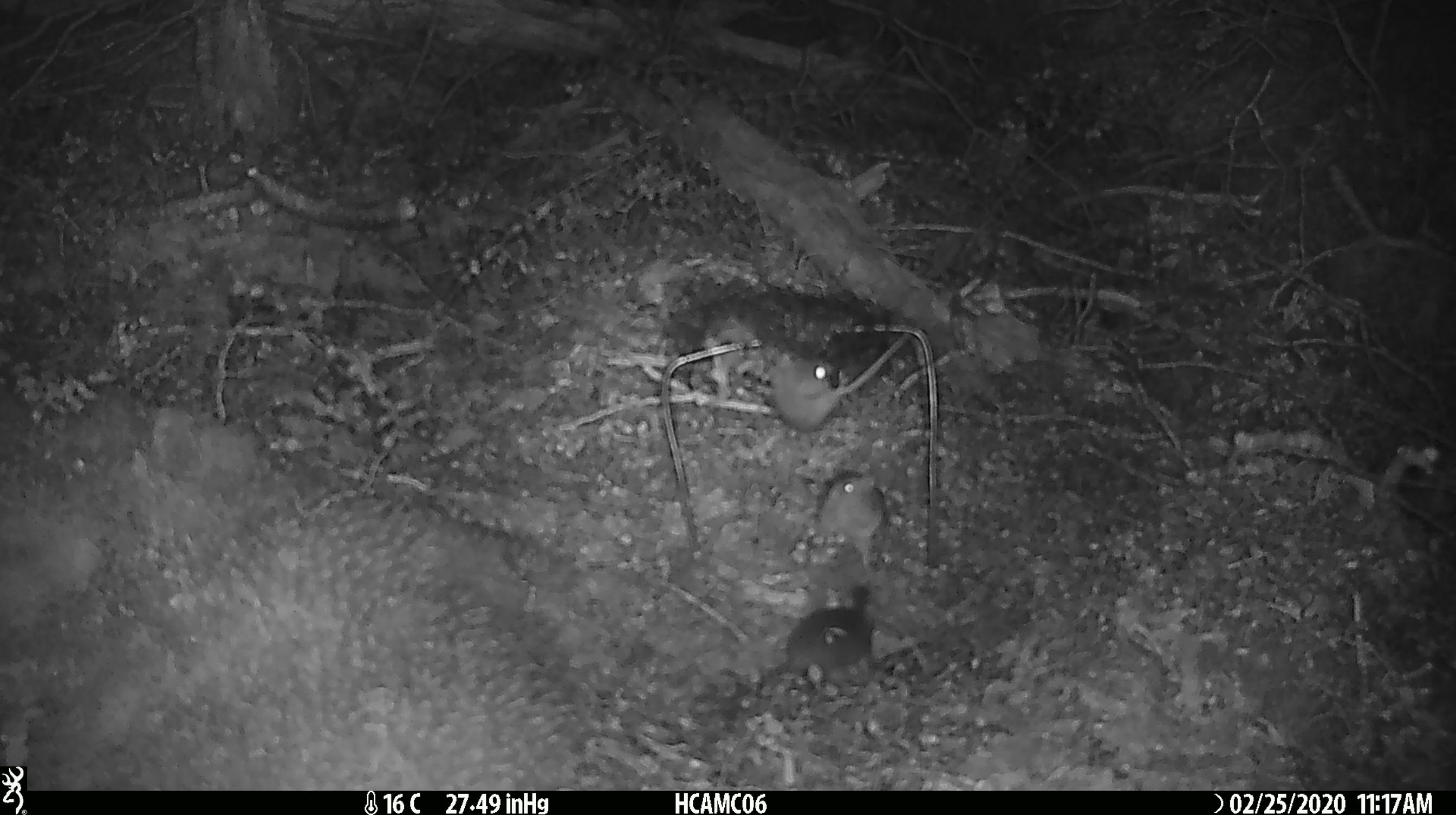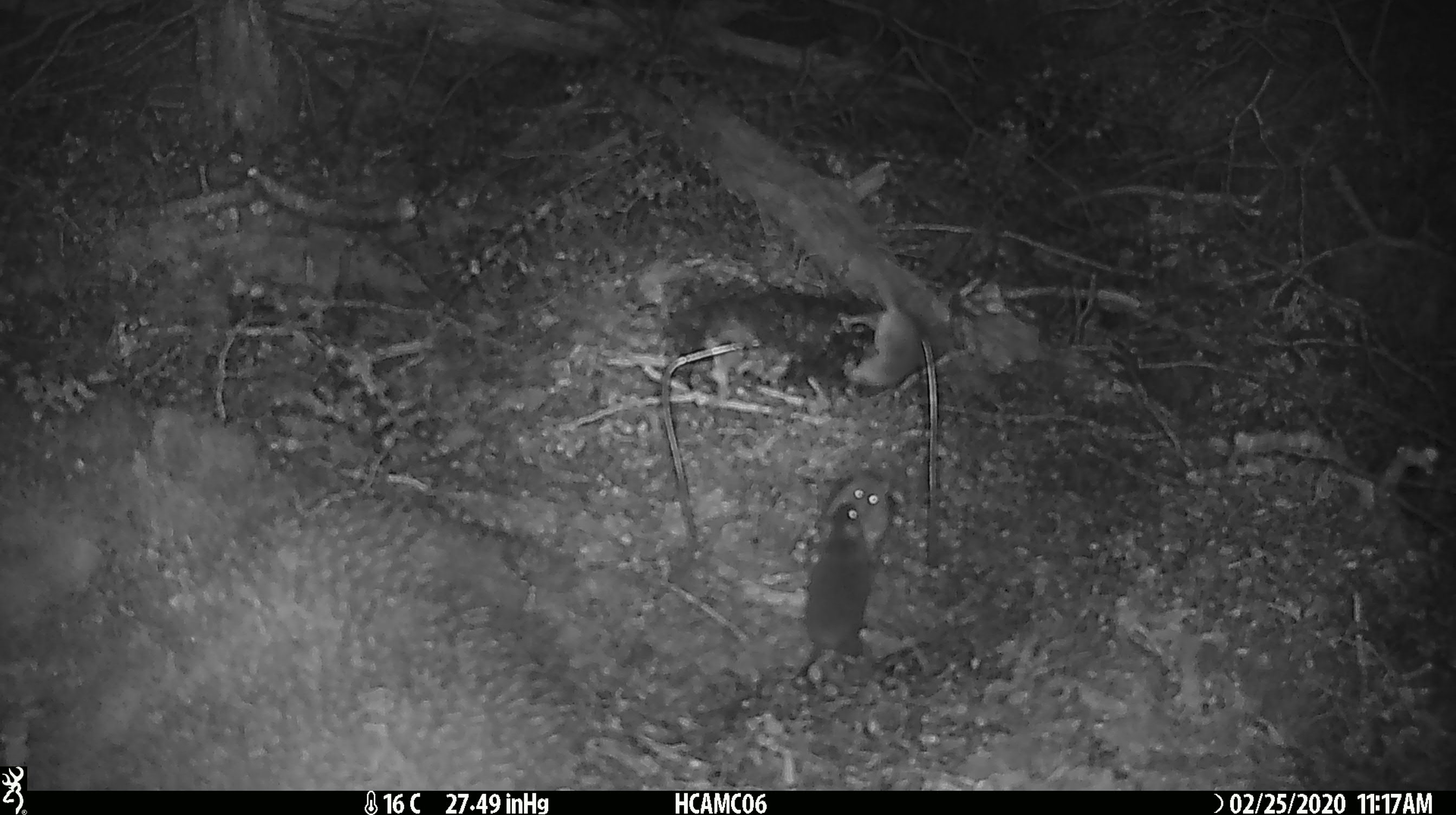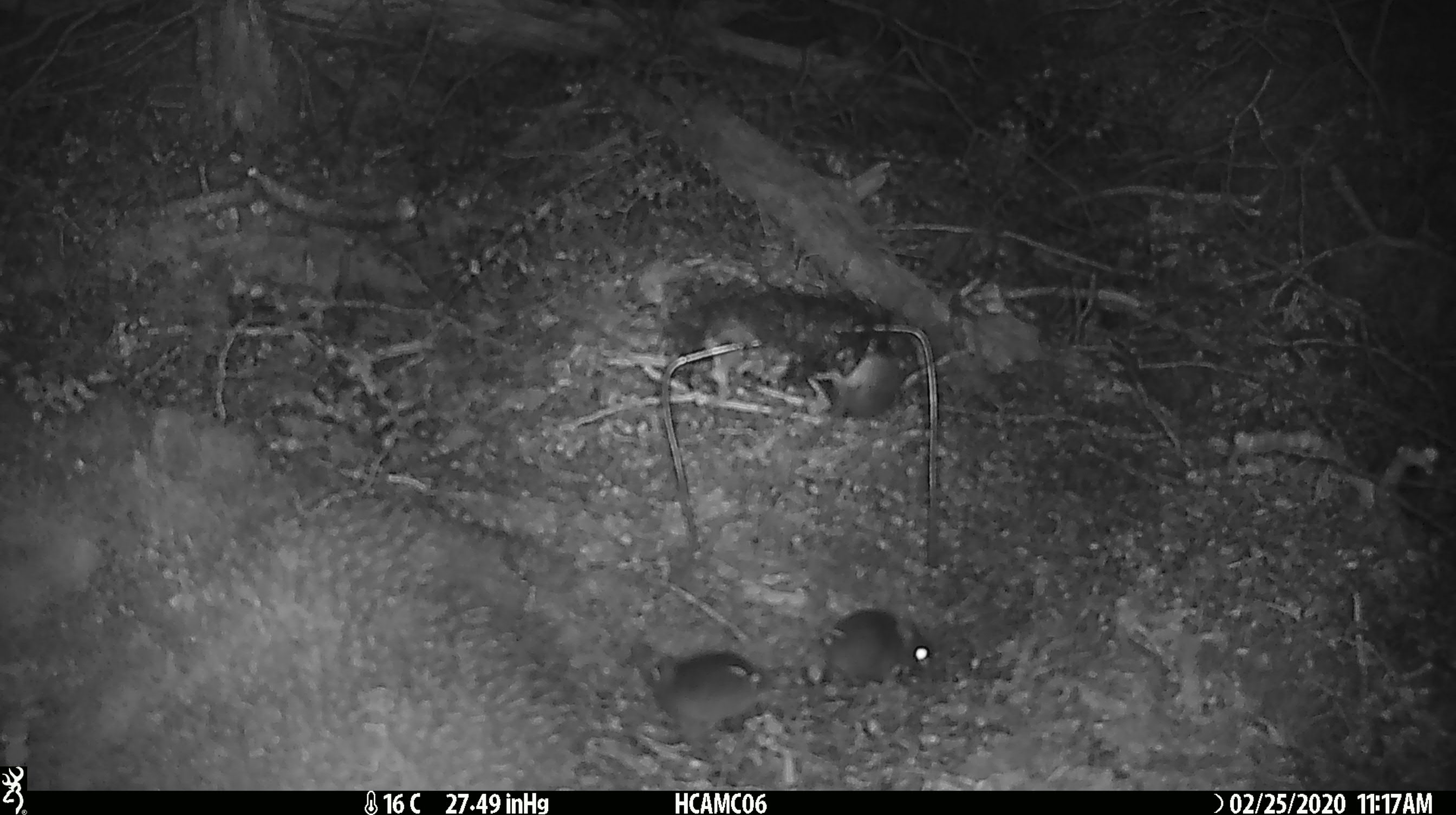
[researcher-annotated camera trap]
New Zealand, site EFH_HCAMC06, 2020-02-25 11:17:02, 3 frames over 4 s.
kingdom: Animalia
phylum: Chordata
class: Mammalia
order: Rodentia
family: Muridae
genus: Mus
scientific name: Mus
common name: mouse